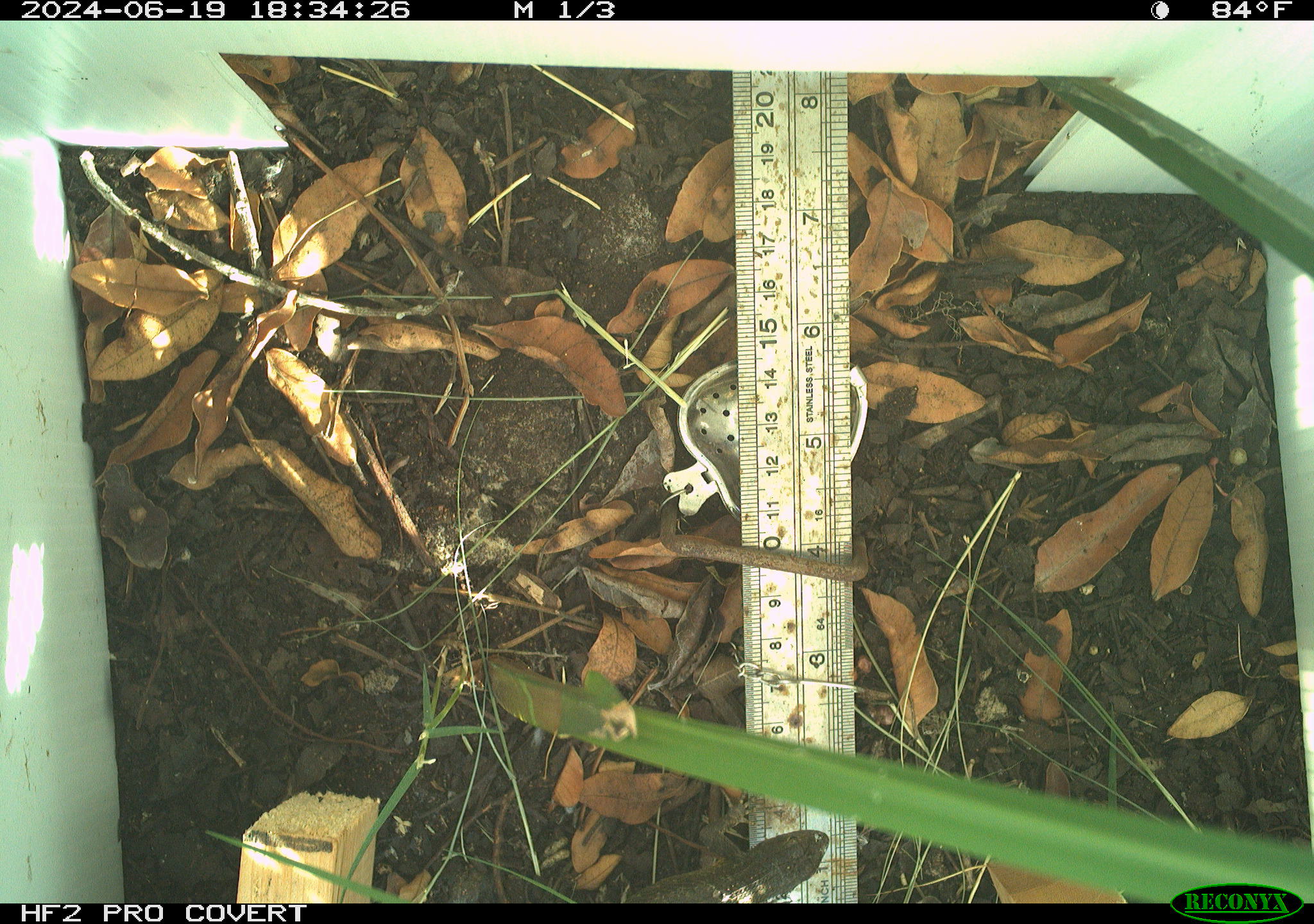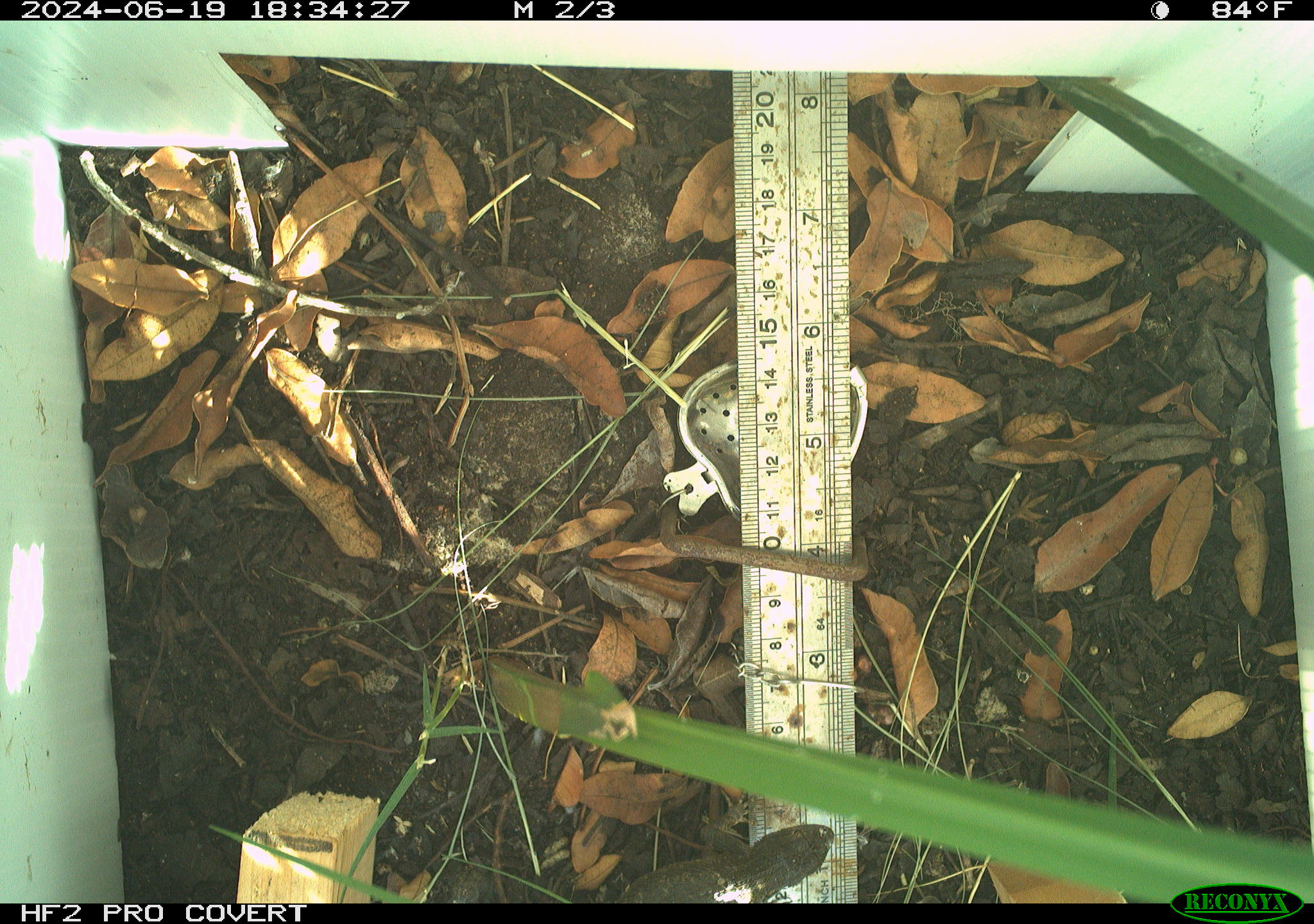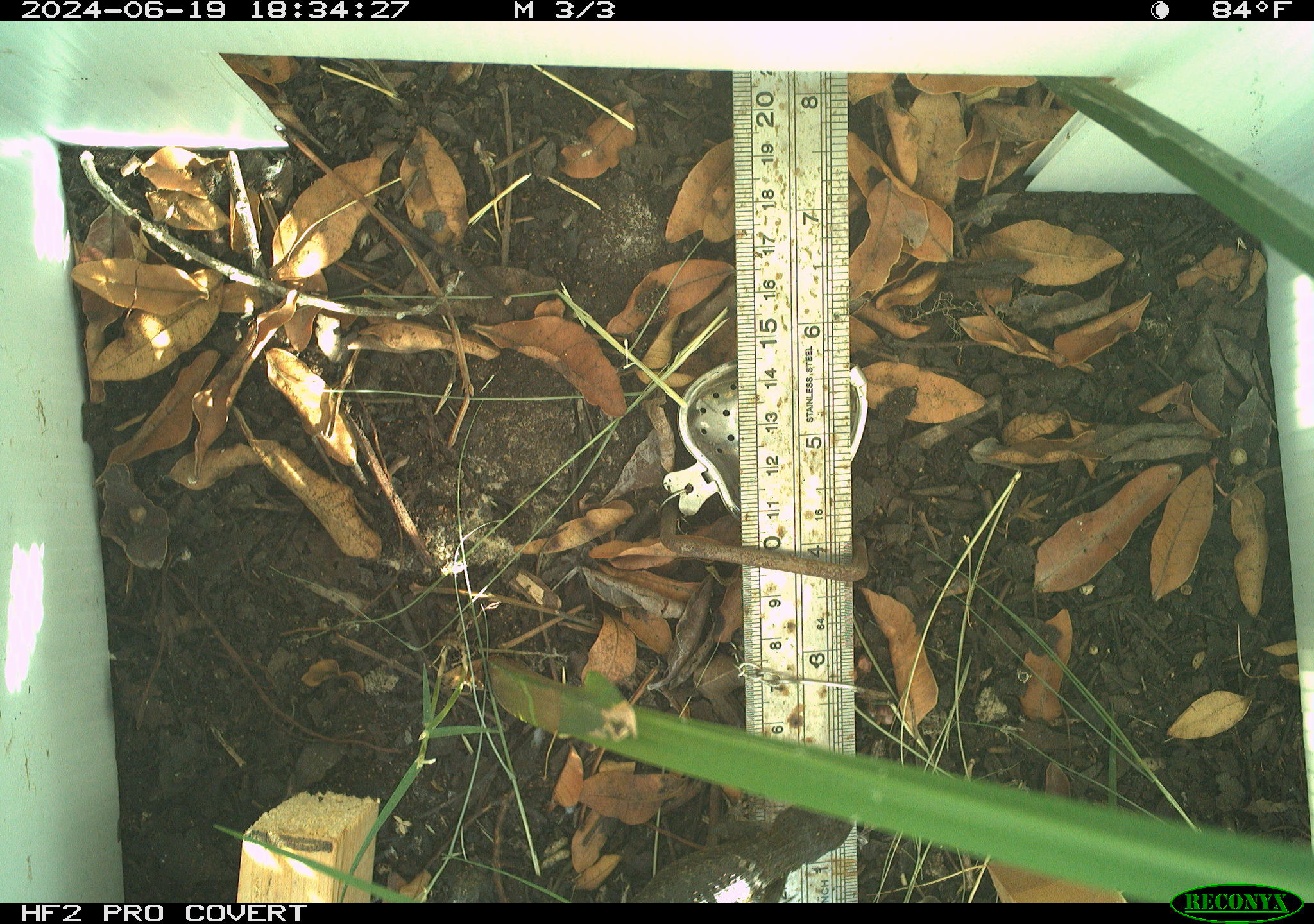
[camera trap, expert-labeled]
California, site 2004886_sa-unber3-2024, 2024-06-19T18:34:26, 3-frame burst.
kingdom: Animalia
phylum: Chordata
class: Reptilia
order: Squamata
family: Phrynosomatidae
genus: Sceloporus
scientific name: Sceloporus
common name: spiny lizards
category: sceloporus species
Sceloporus species (spiny lizards) (Sceloporus).